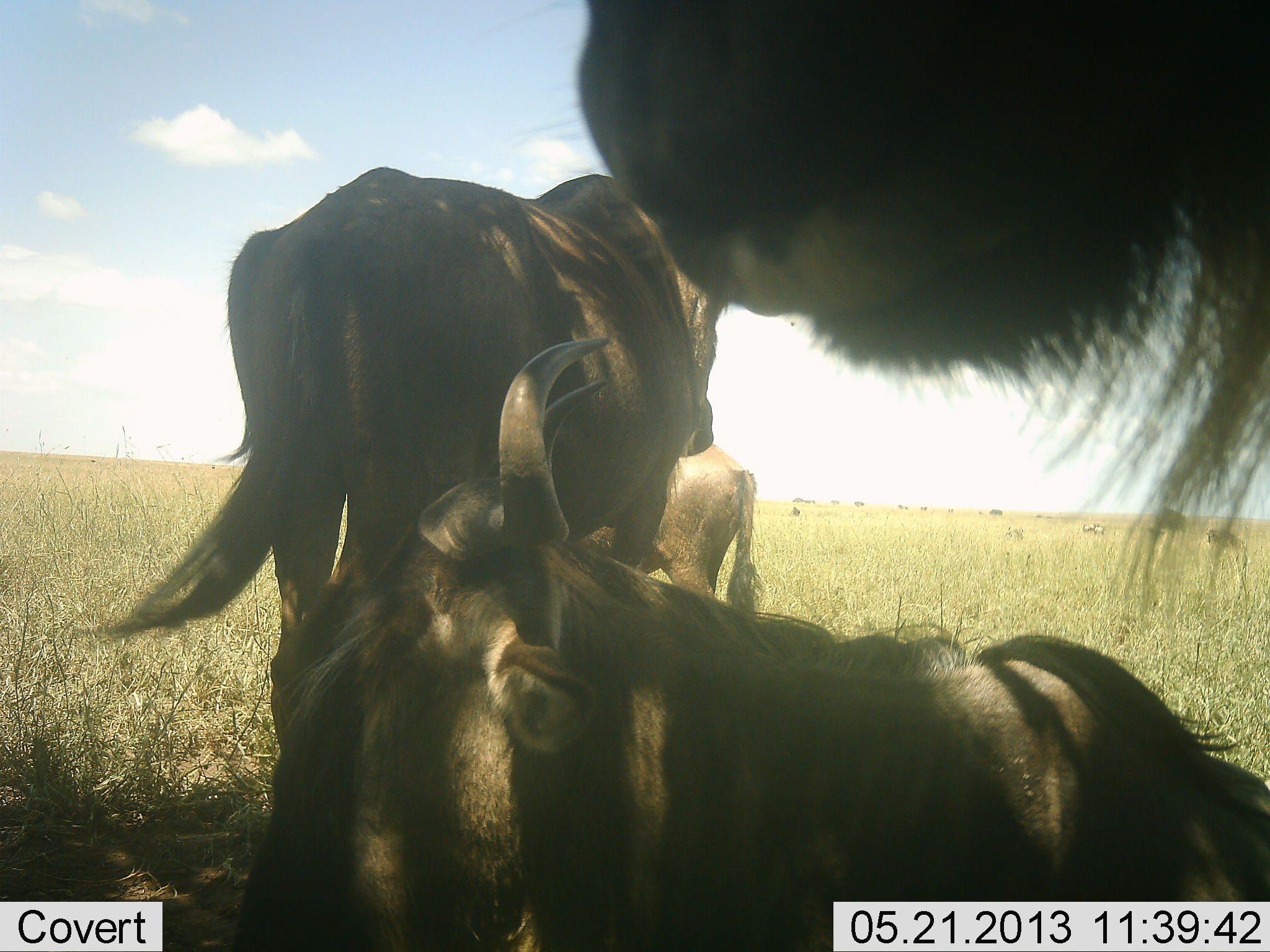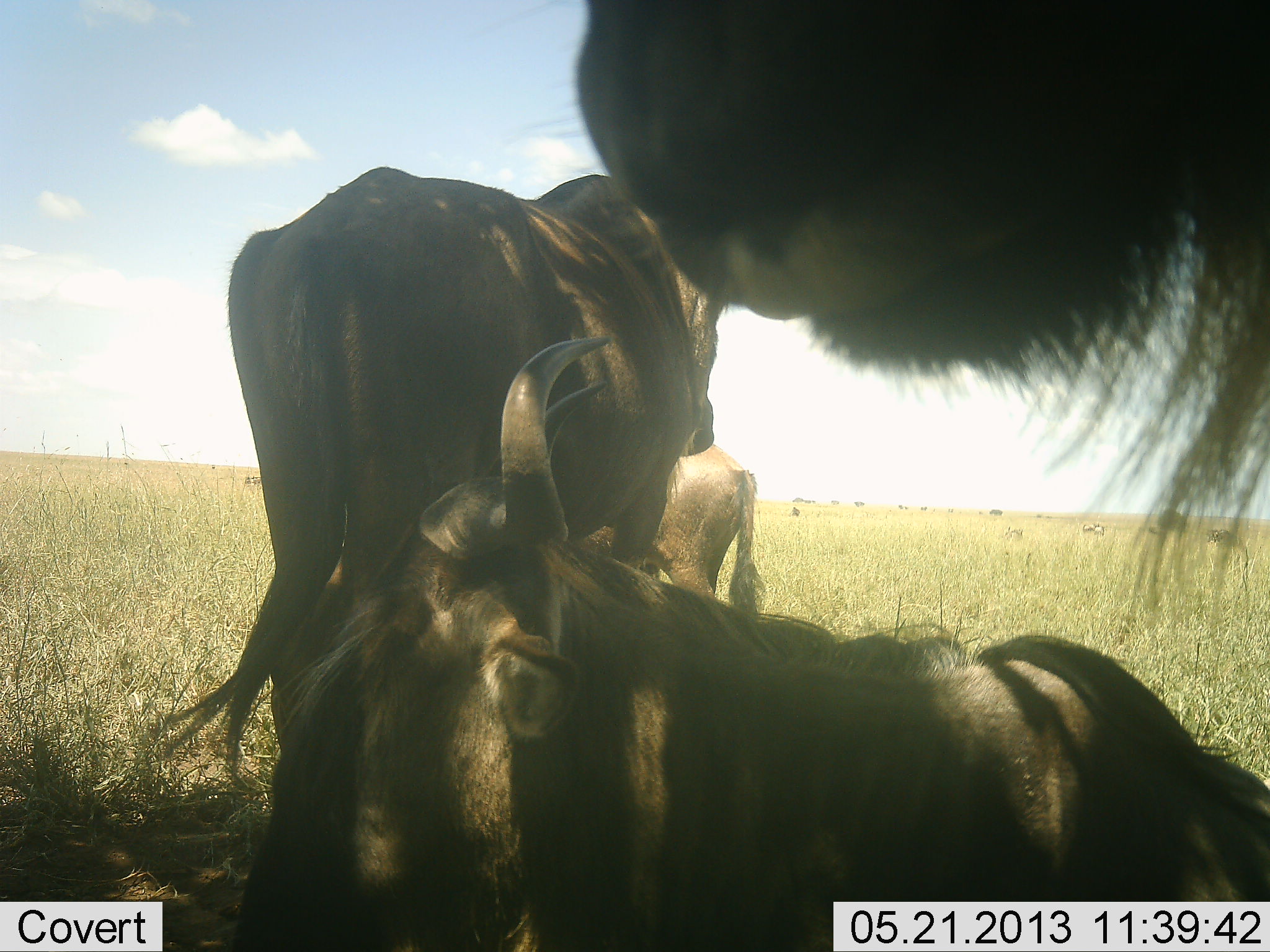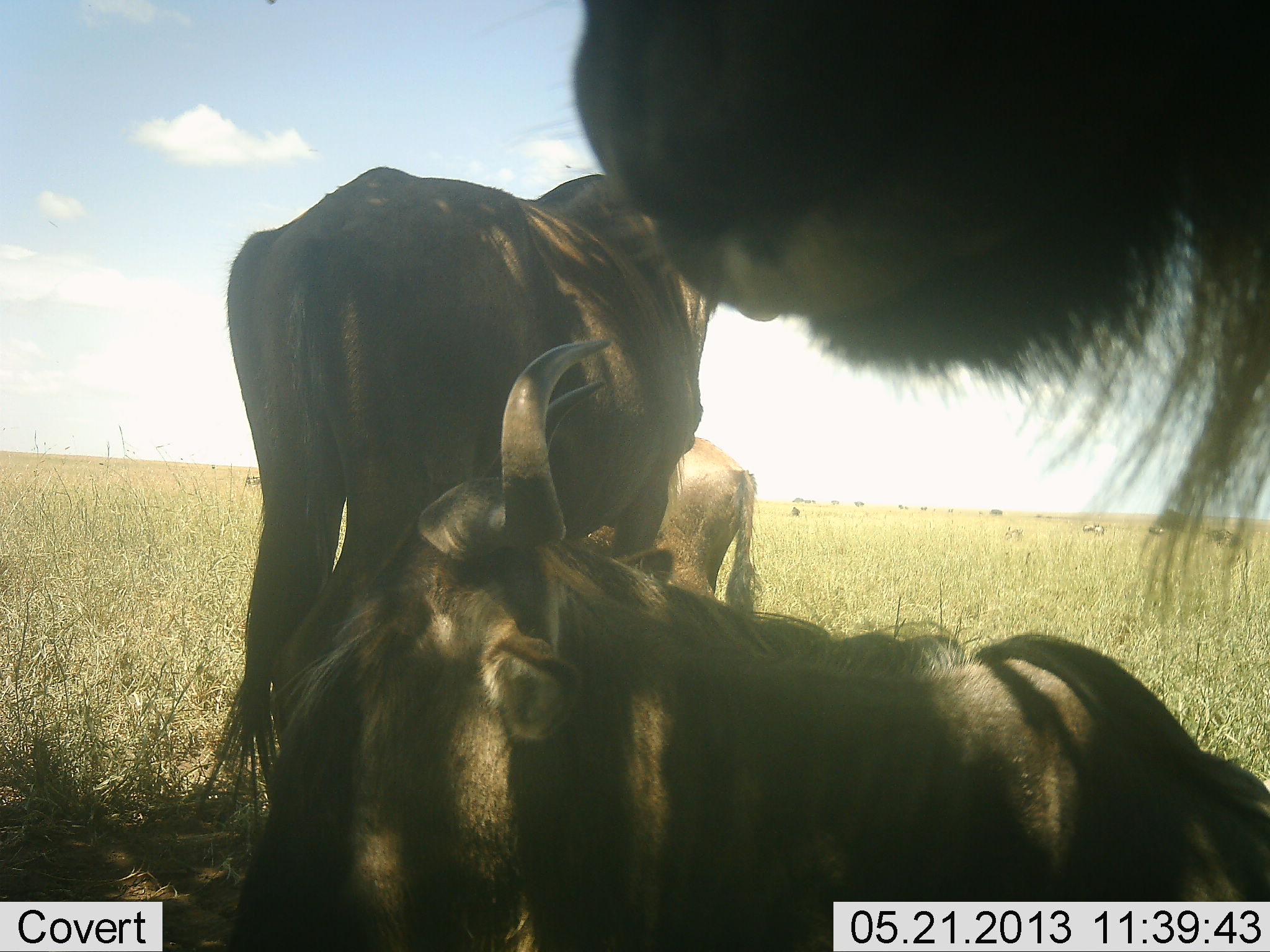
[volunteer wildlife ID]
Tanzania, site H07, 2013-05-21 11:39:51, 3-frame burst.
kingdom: Animalia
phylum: Chordata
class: Mammalia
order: Artiodactyla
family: Bovidae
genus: Connochaetes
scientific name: Connochaetes taurinus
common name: blue wildebeest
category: wildebeest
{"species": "wildebeest (blue wildebeest) (Connochaetes taurinus)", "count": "4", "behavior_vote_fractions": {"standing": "100%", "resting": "91%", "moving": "0%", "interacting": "0%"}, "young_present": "0%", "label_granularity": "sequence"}